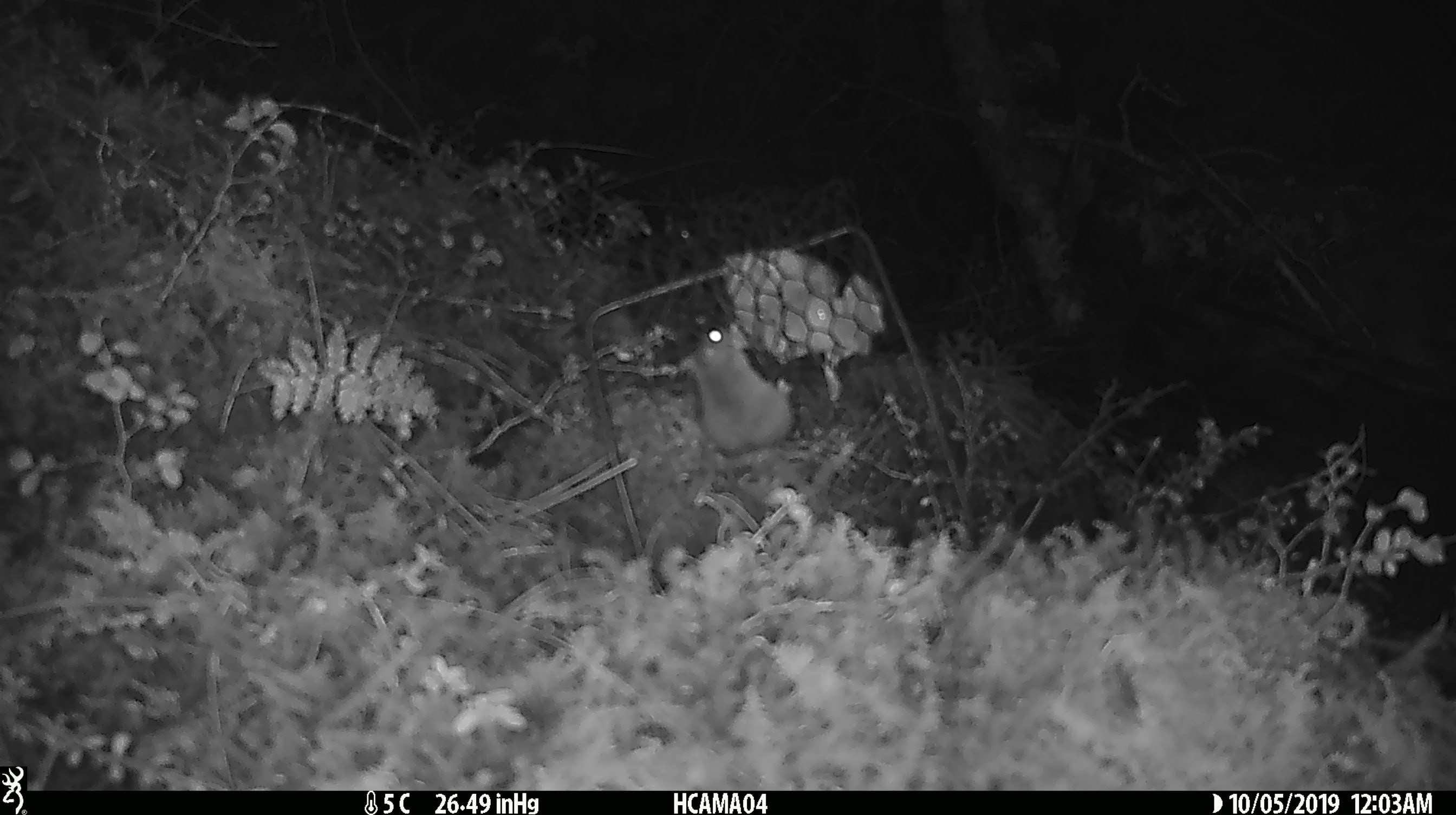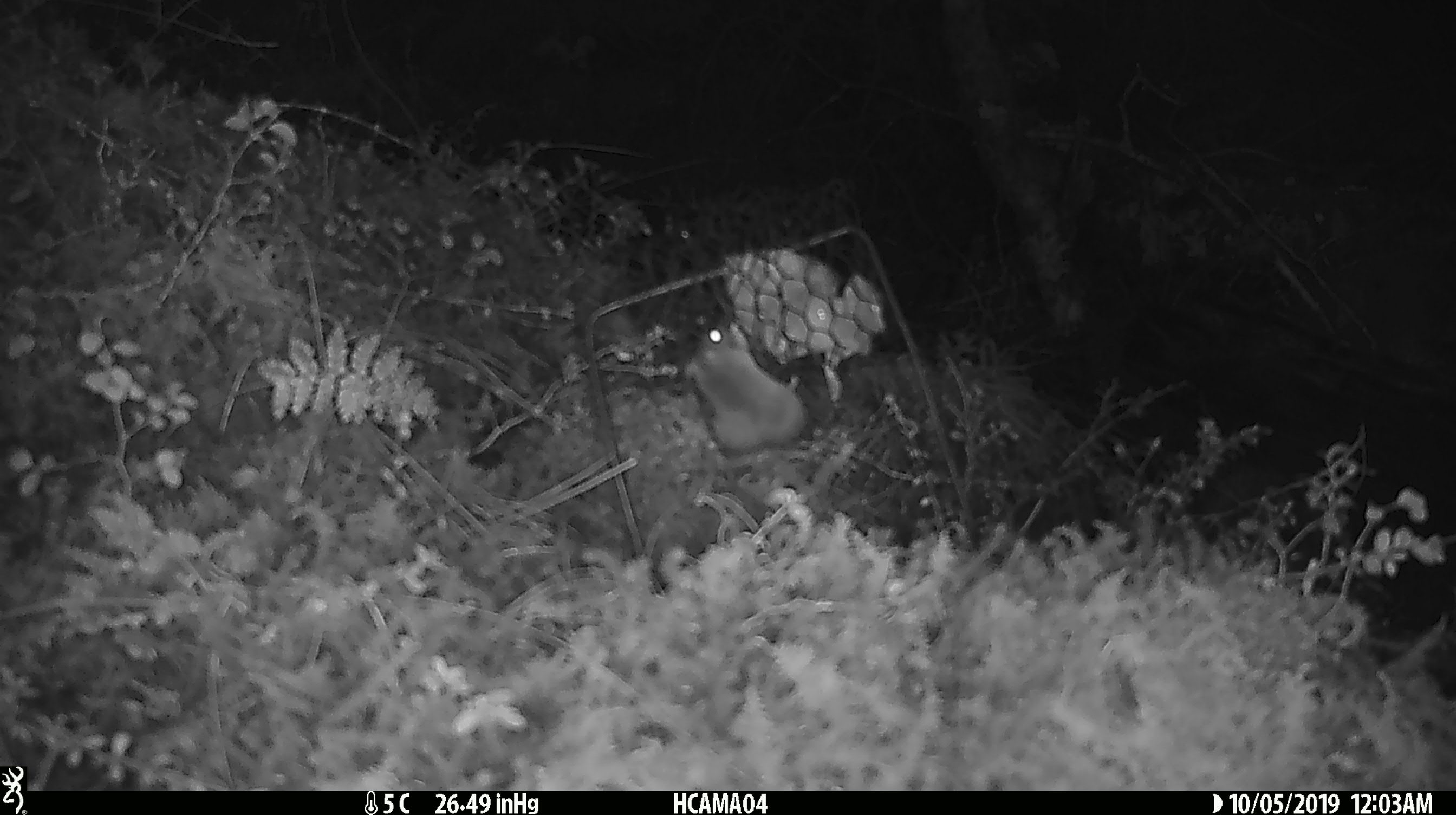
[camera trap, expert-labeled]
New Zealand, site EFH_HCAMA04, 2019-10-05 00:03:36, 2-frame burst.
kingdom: Animalia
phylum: Chordata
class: Mammalia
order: Rodentia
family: Muridae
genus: Mus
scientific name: Mus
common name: mouse